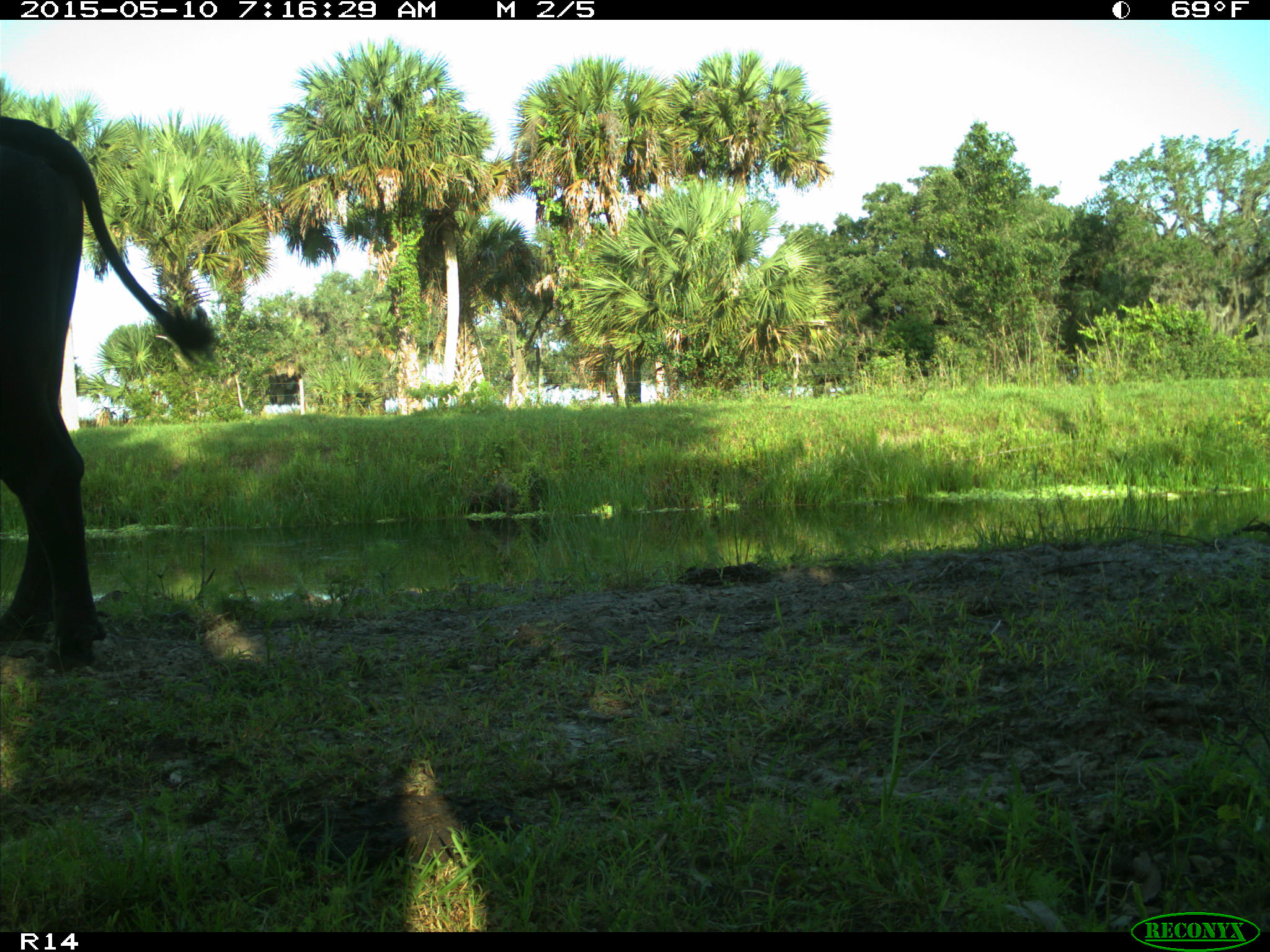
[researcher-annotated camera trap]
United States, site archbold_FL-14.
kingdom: Animalia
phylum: Chordata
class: Mammalia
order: Artiodactyla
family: Bovidae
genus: Bos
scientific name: Bos taurus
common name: domestic cow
Bos taurus (domestic cow).